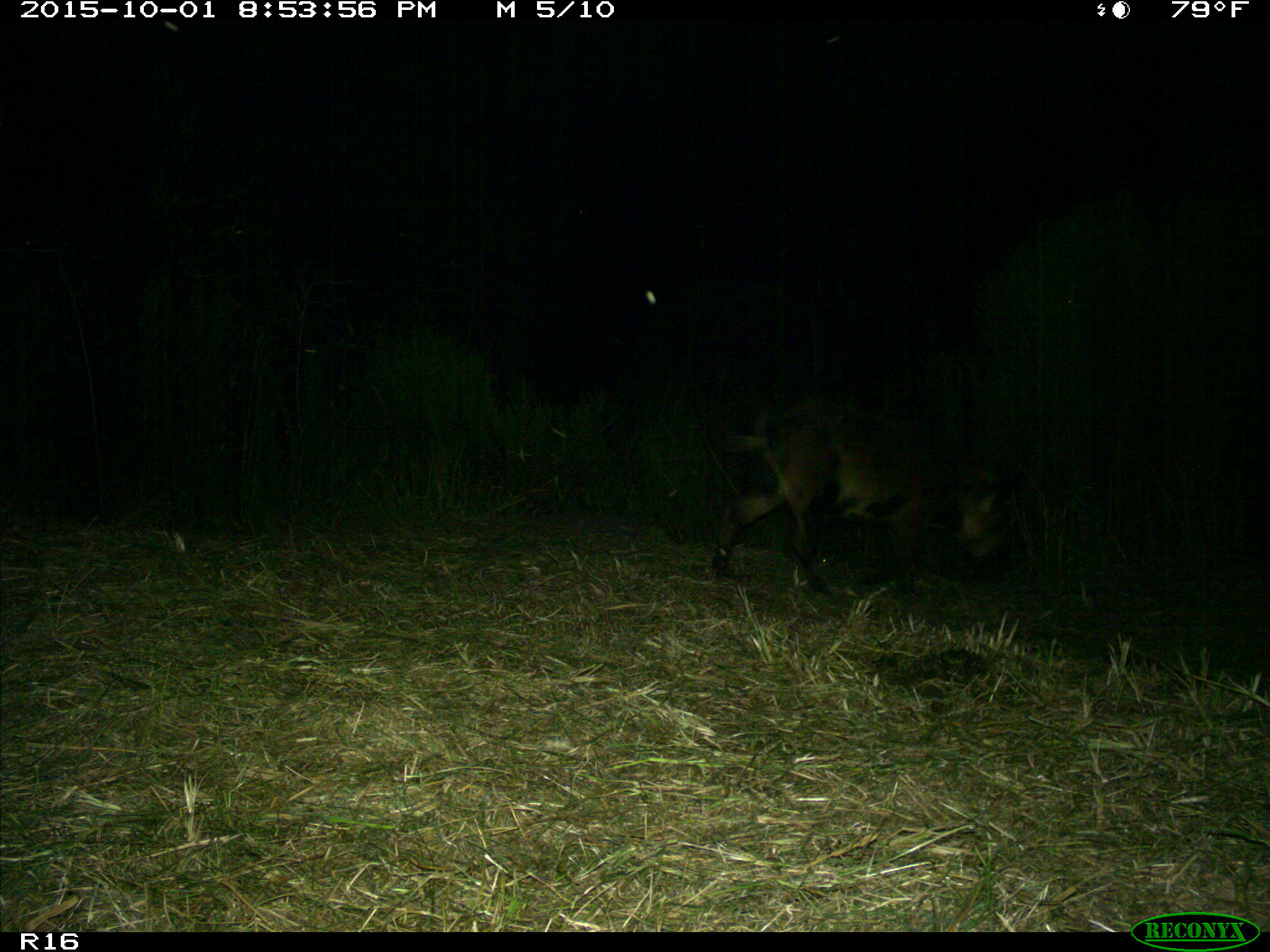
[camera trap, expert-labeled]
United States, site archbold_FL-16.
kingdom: Animalia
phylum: Chordata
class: Mammalia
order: Artiodactyla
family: Suidae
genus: Sus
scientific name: Sus scrofa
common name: wild boar